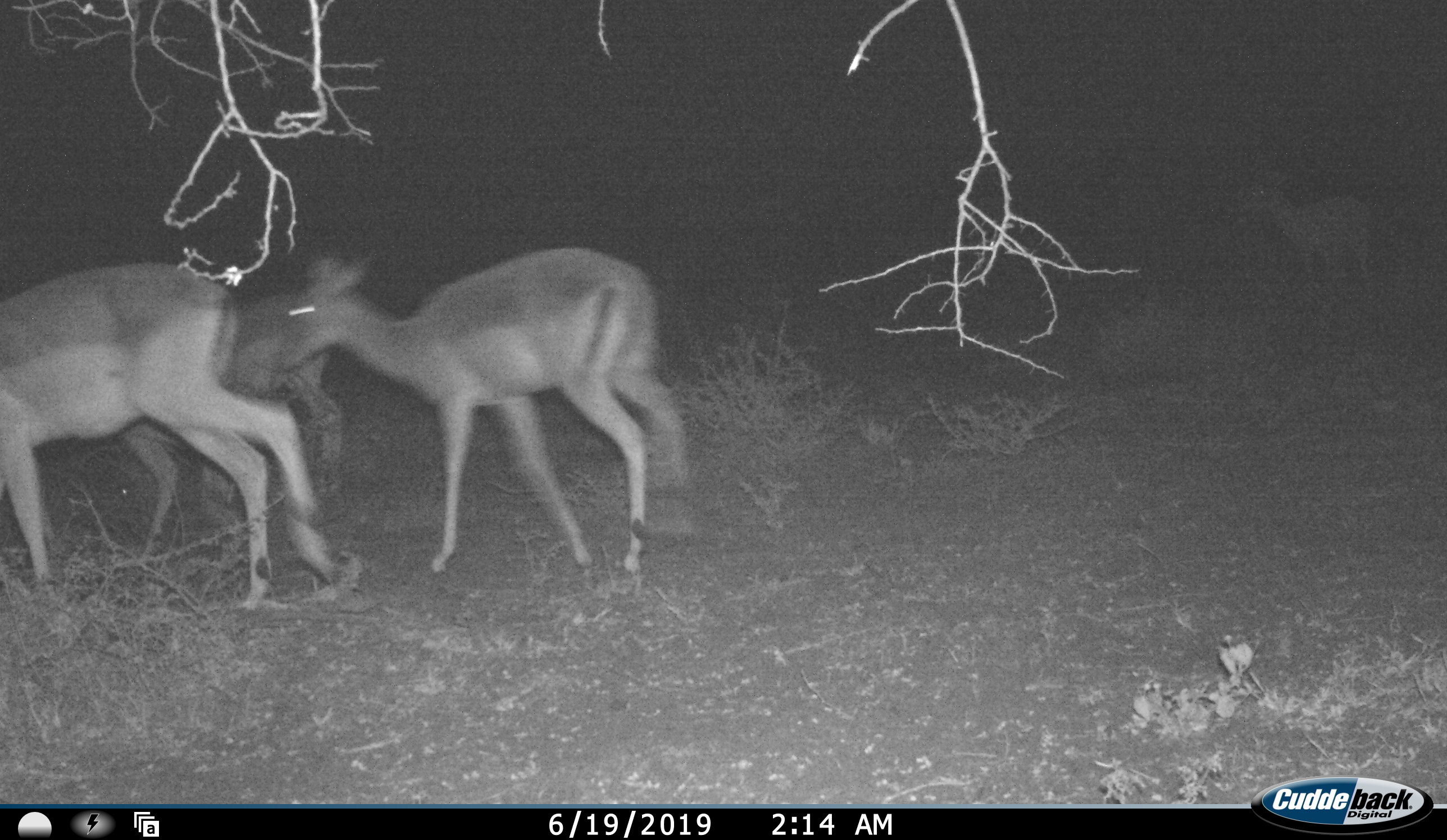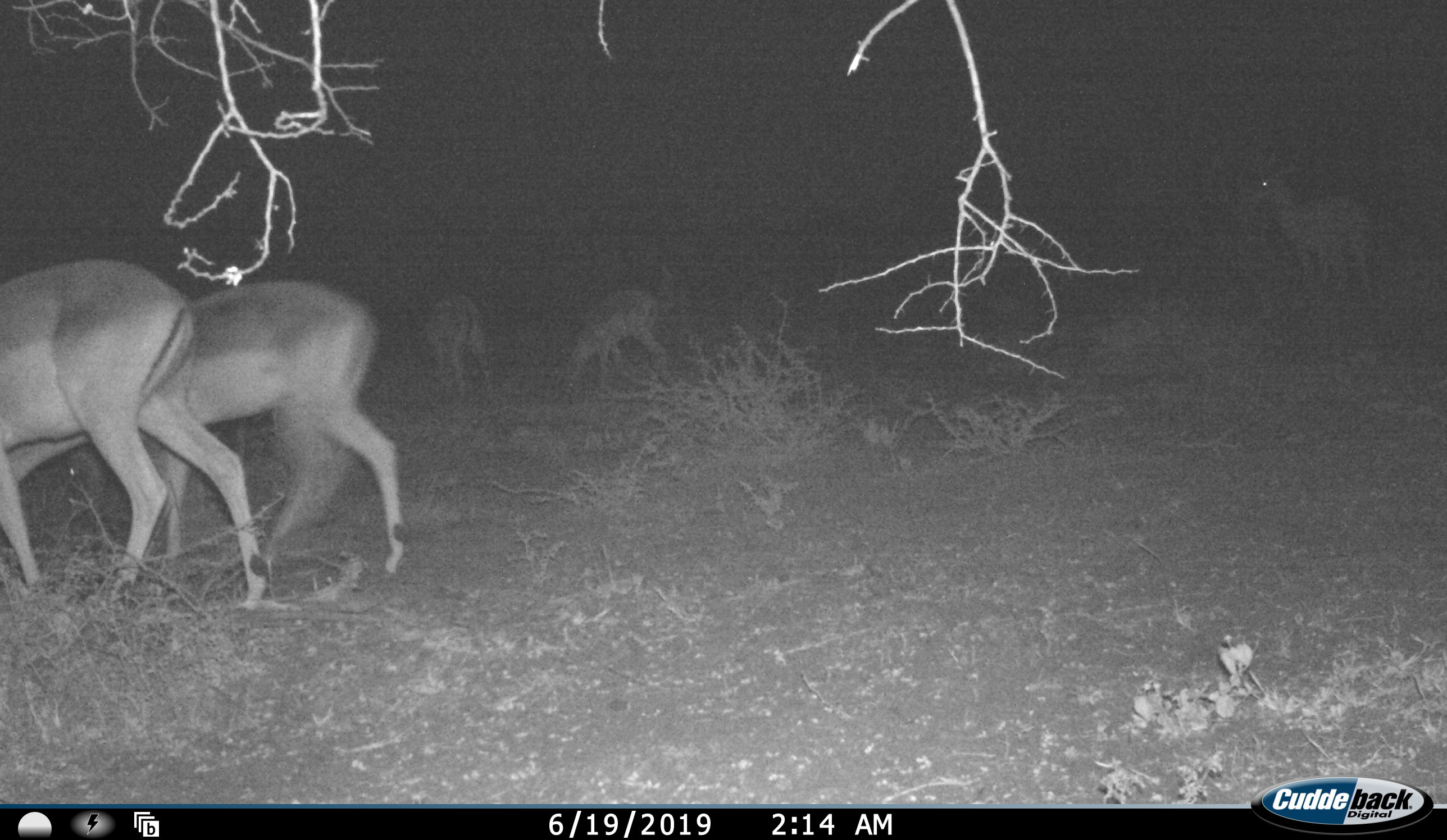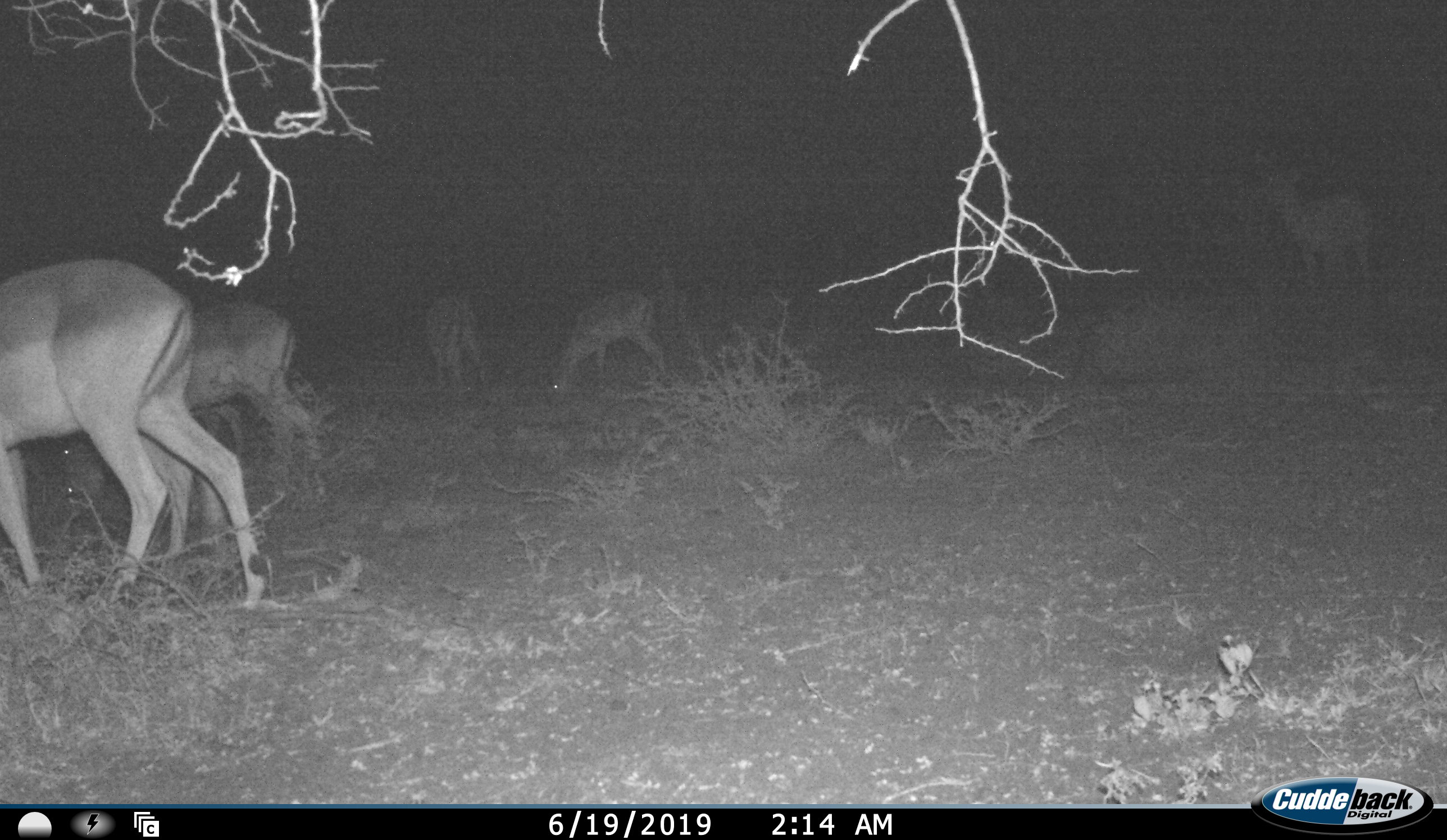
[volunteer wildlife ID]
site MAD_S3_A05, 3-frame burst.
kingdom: Animalia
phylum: Chordata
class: Mammalia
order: Artiodactyla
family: Bovidae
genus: Aepyceros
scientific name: Aepyceros melampus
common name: impala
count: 6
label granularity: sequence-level